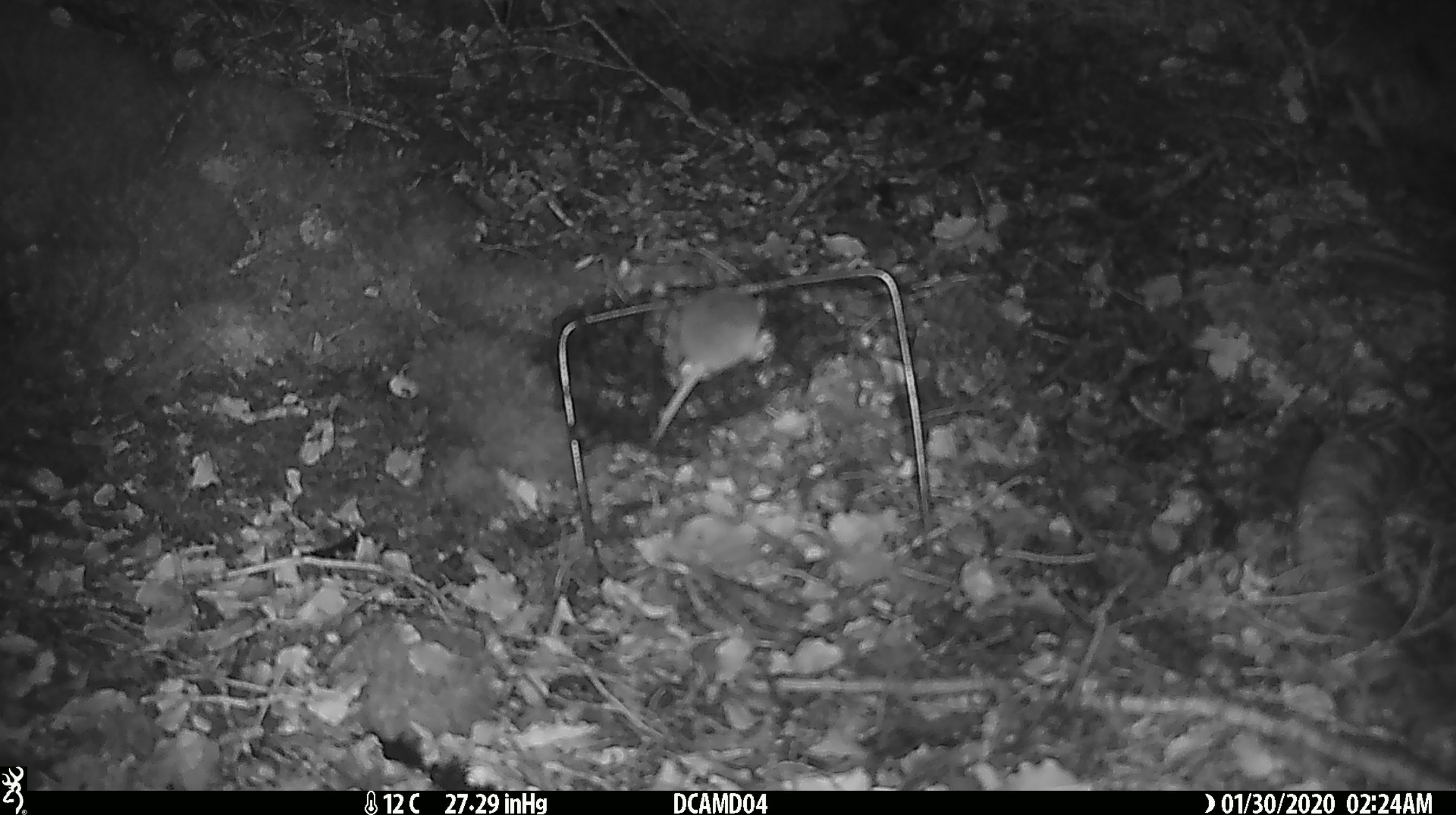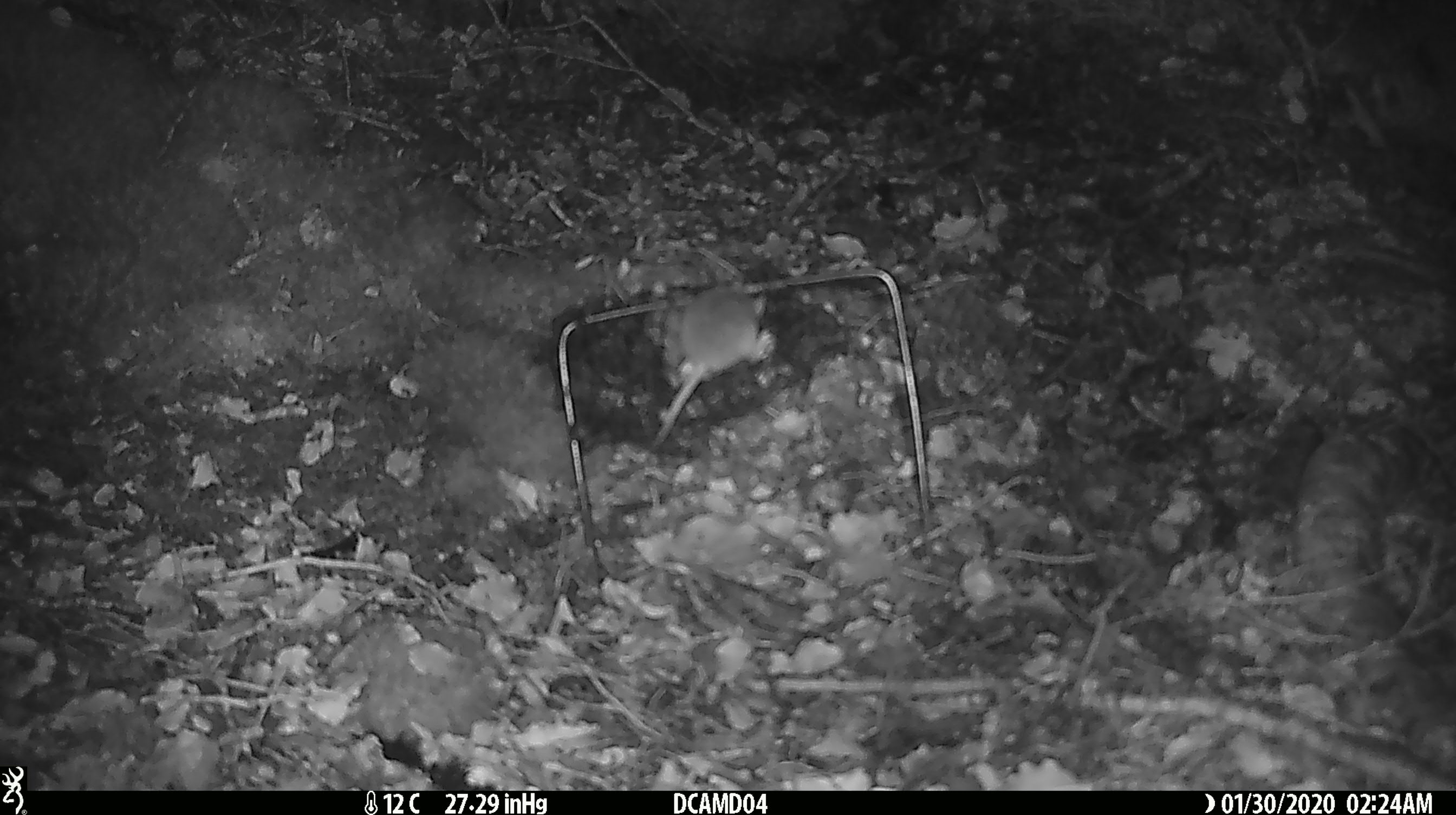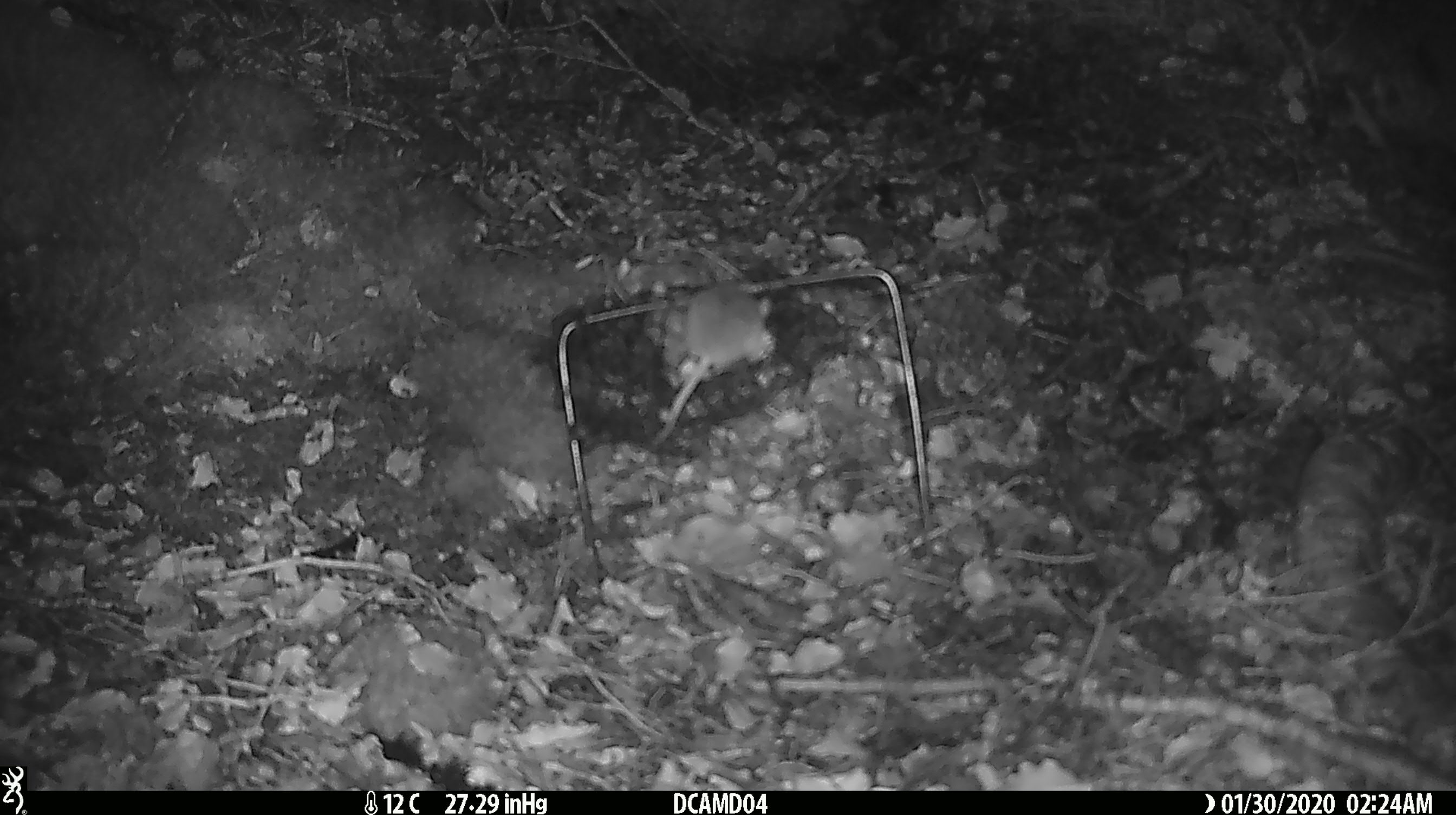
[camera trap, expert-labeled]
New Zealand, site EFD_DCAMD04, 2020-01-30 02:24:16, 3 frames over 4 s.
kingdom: Animalia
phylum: Chordata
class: Mammalia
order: Rodentia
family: Muridae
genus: Mus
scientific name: Mus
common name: mouse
Mouse (Mus).